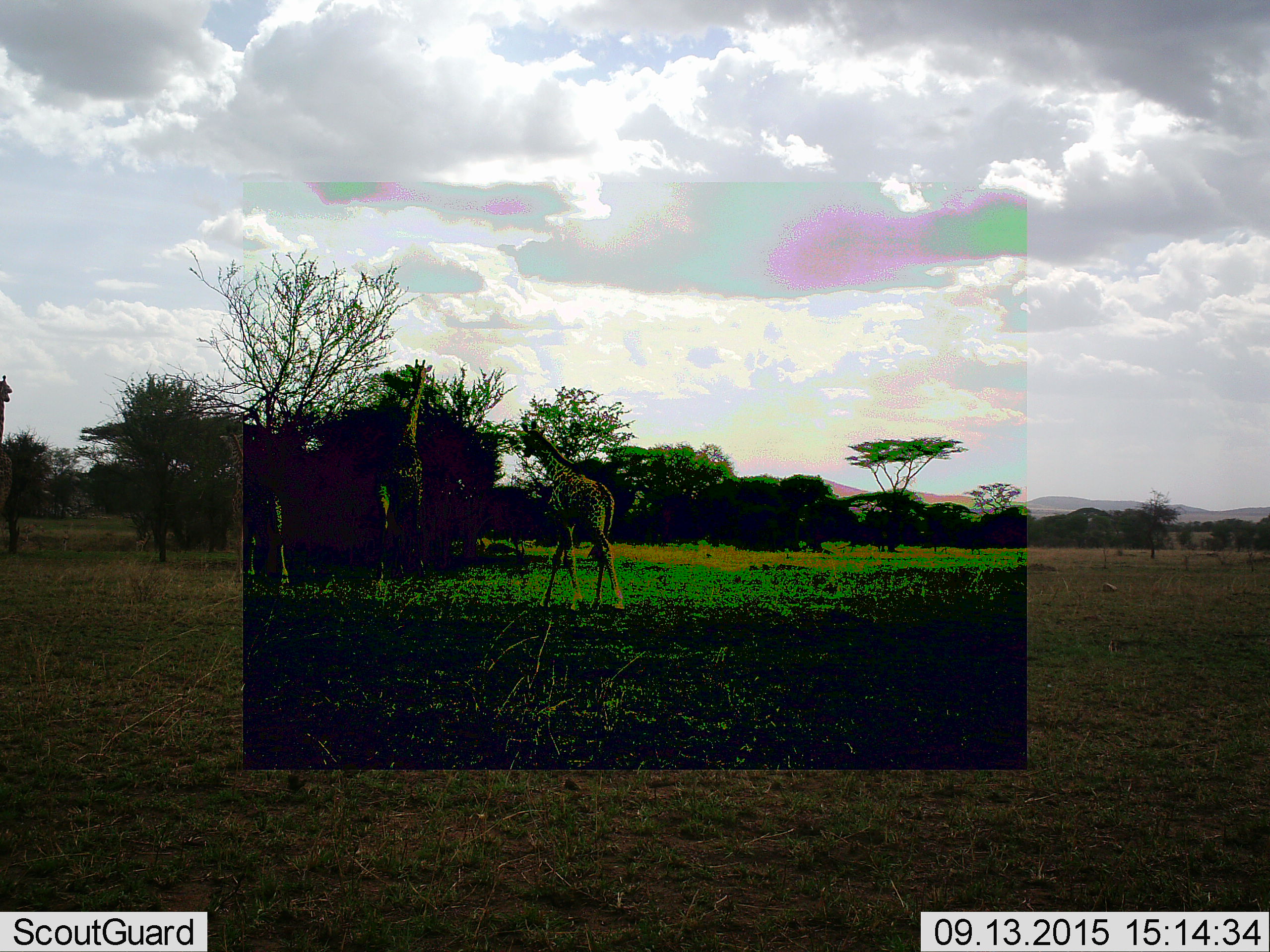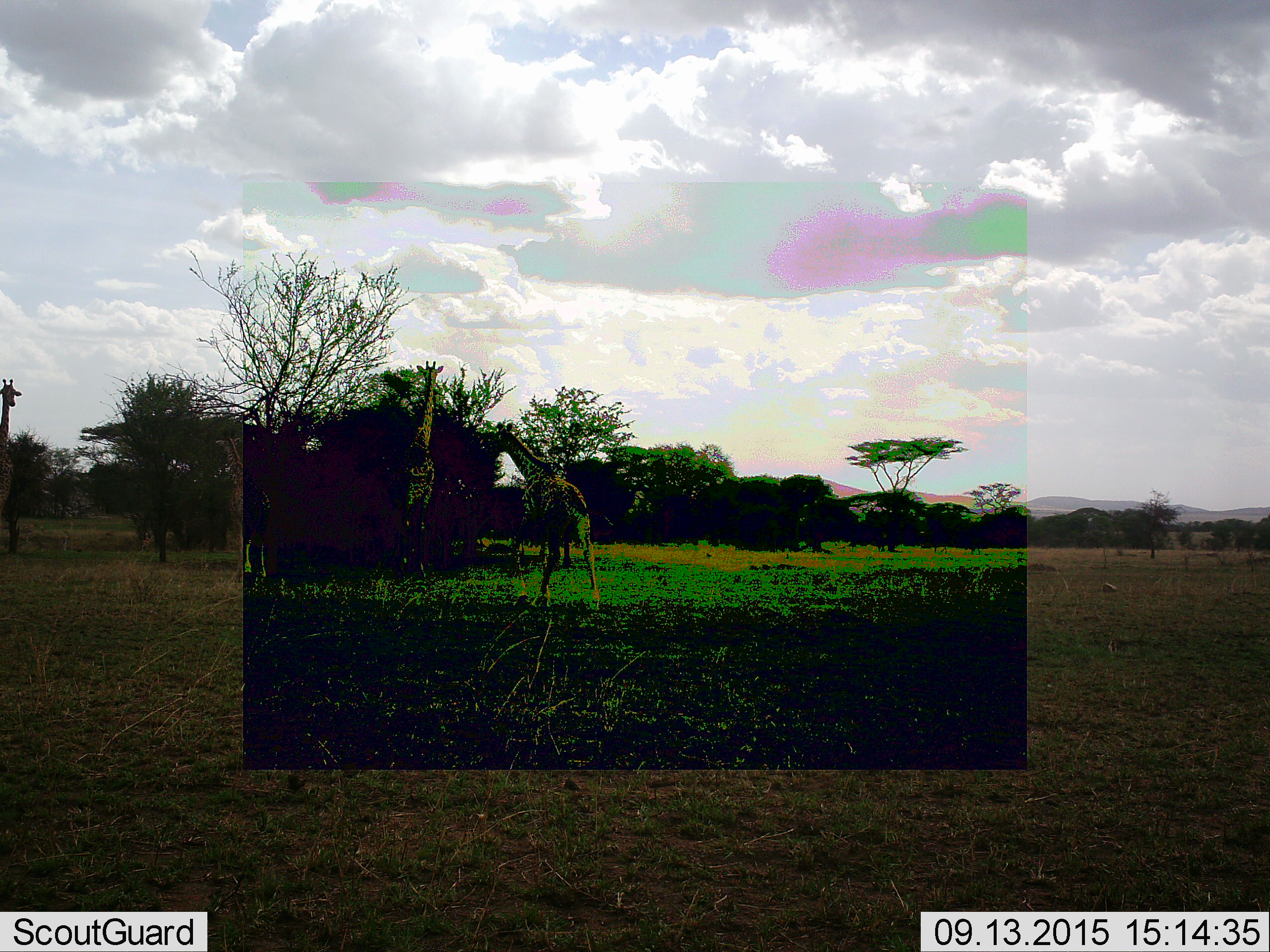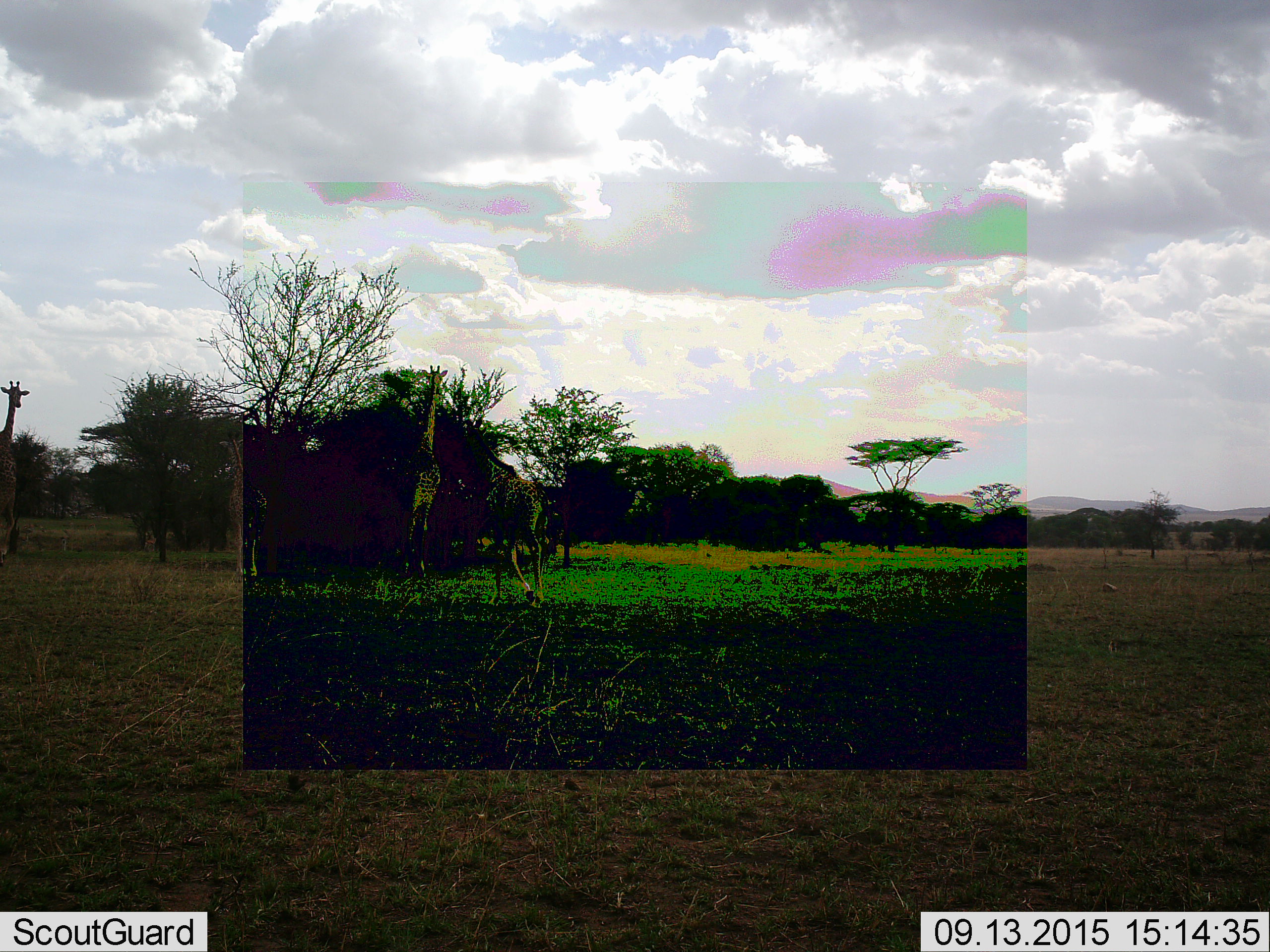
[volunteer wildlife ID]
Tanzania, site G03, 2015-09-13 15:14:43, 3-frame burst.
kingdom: Animalia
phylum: Chordata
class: Mammalia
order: Artiodactyla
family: Giraffidae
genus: Giraffa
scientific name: Giraffa camelopardalis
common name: giraffe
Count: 4.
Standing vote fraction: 45%.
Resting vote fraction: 0%.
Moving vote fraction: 75%.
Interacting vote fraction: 10%.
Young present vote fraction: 35%.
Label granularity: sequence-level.